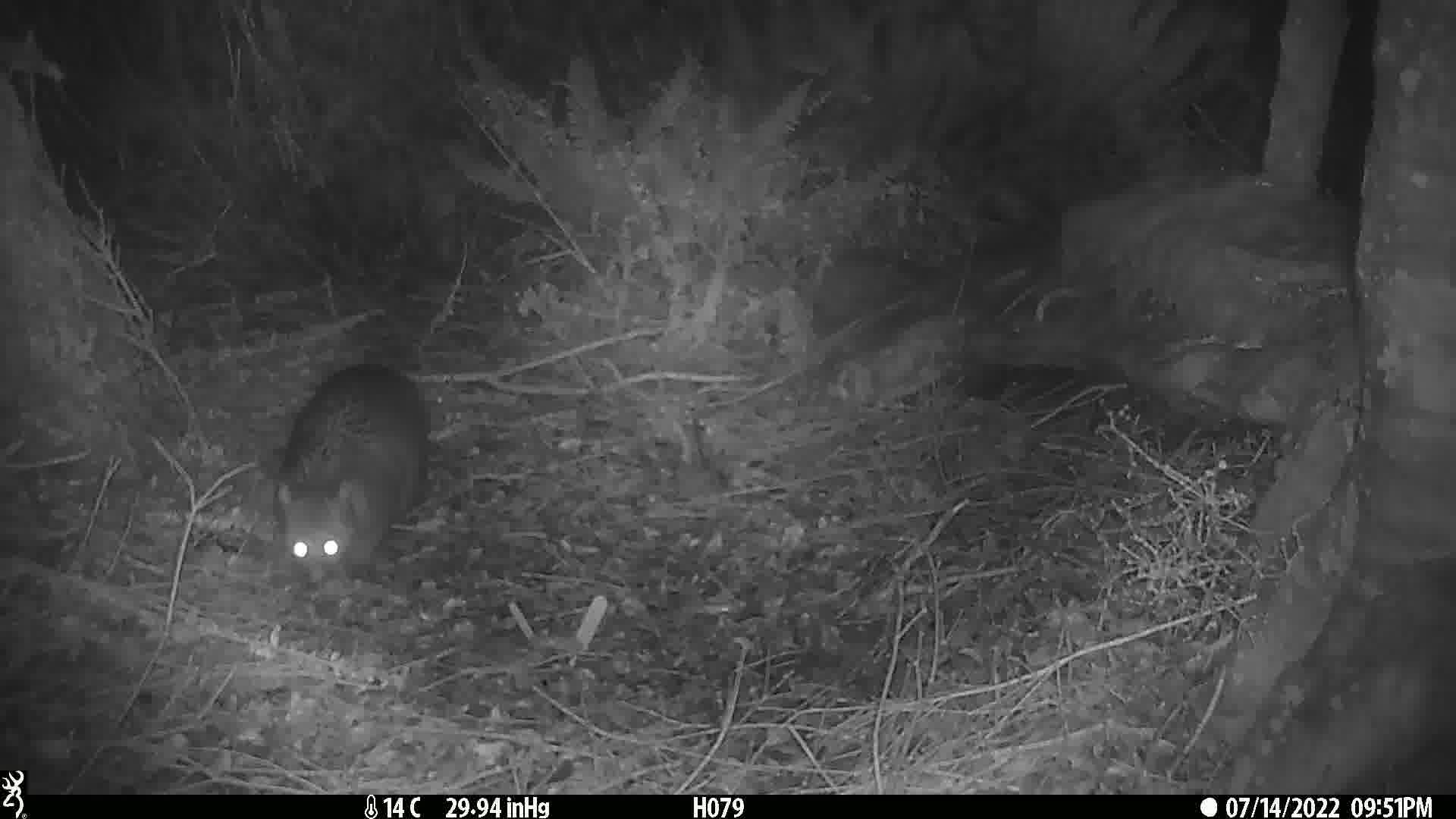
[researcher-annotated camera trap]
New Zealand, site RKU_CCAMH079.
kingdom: Animalia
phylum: Chordata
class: Mammalia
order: Diprotodontia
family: Phalangeridae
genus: Trichosurus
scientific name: Trichosurus vulpecula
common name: common brushtail possum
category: possum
Possum (common brushtail possum) (Trichosurus vulpecula).